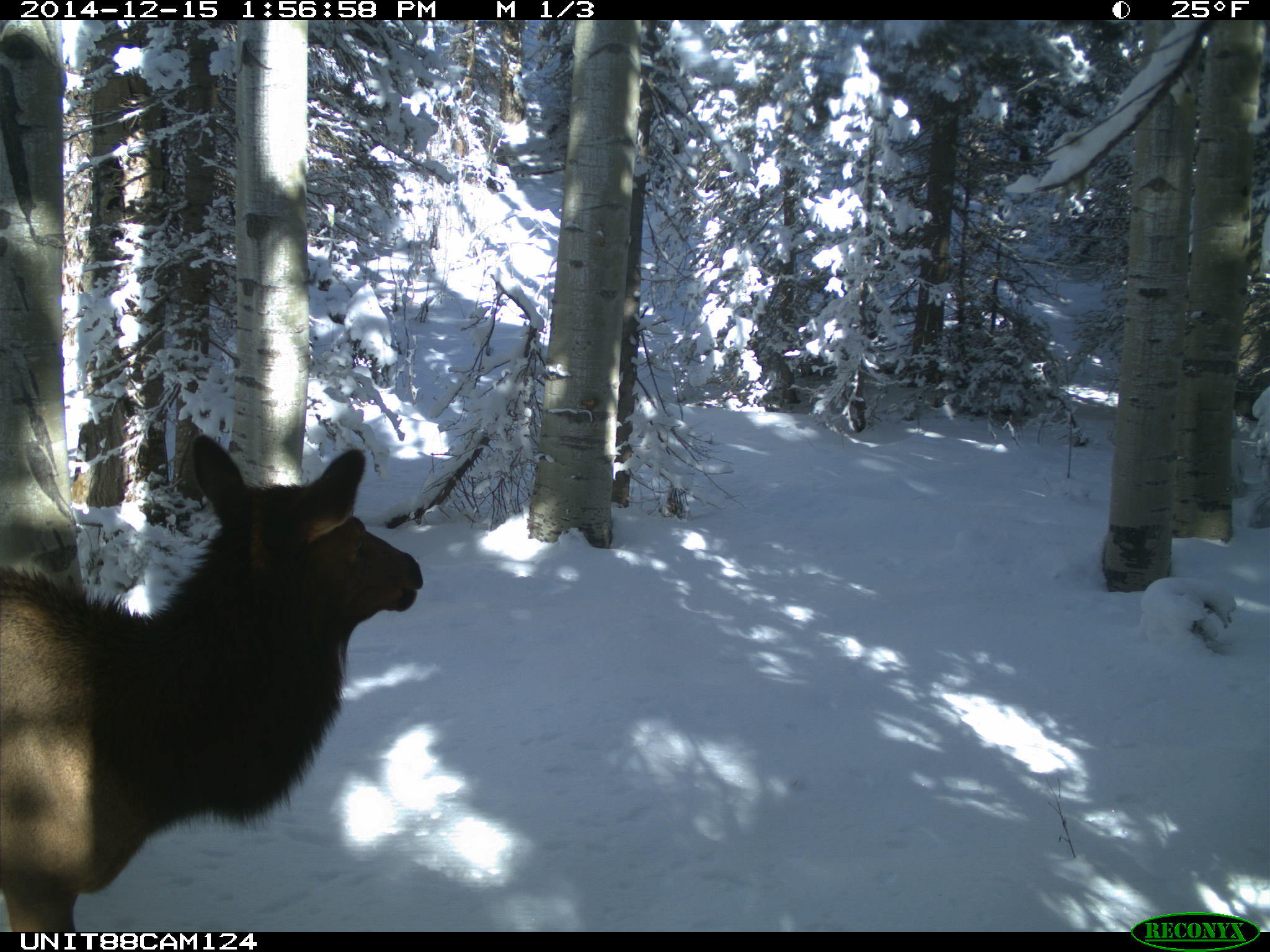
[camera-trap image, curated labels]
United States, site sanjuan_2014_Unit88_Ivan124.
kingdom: Animalia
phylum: Chordata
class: Mammalia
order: Artiodactyla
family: Cervidae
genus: Cervus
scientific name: Cervus elaphus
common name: red deer